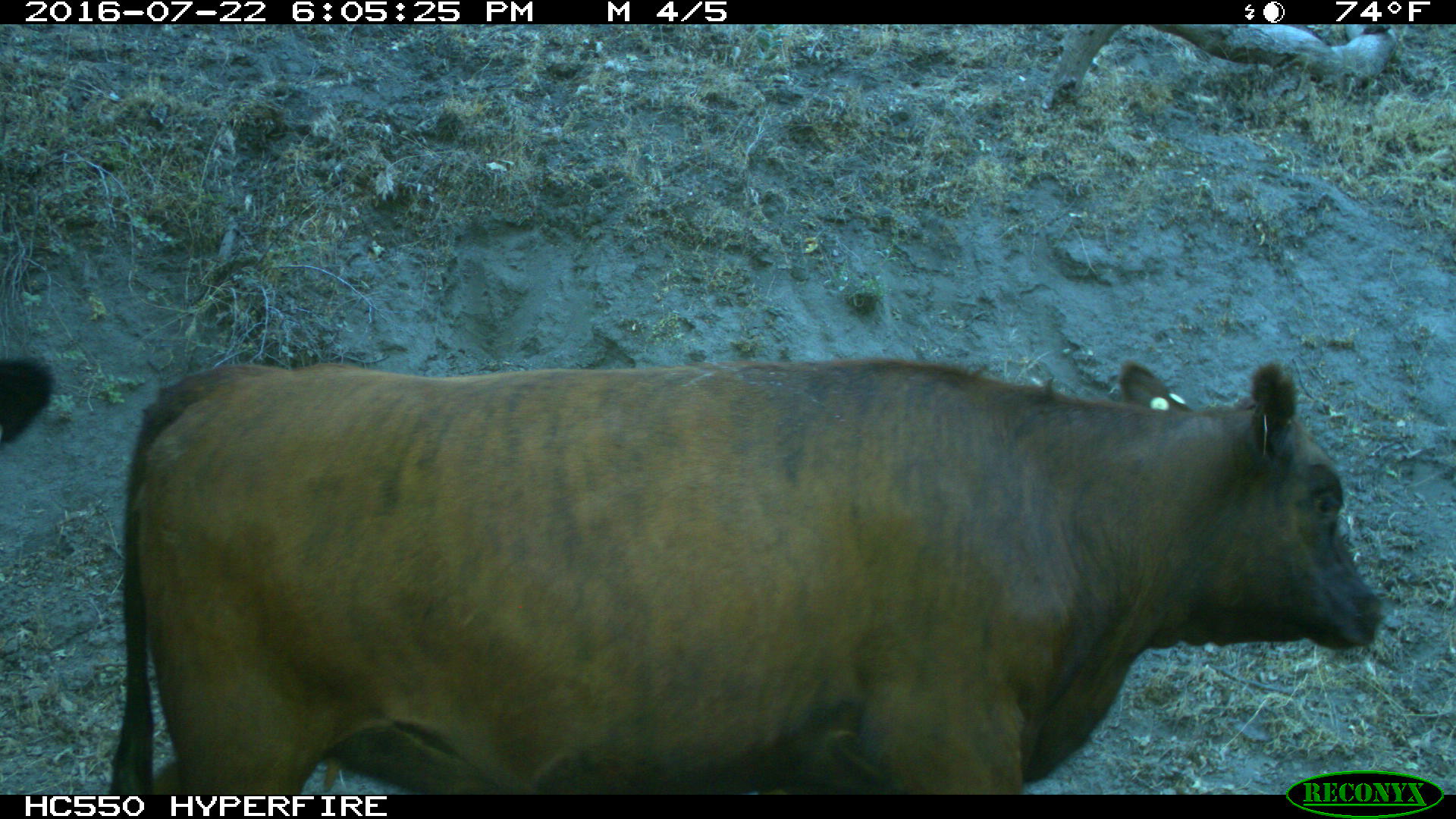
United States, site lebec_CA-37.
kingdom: Animalia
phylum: Chordata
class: Mammalia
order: Artiodactyla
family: Bovidae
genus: Bos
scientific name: Bos taurus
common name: domestic cow